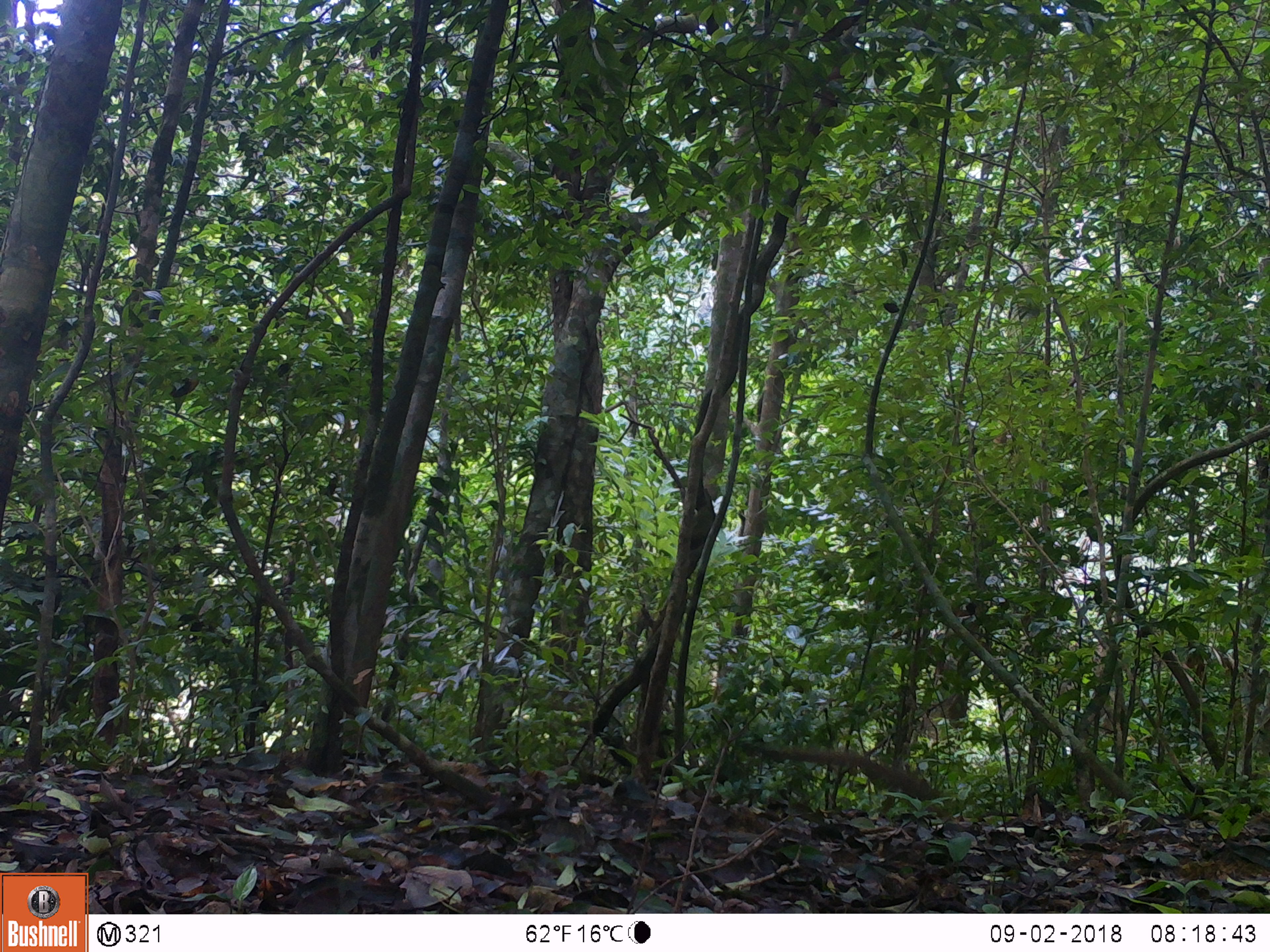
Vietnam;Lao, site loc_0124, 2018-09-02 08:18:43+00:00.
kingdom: Animalia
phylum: Chordata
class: Mammalia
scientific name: Mammalia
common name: mammal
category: unidentified small mammal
Unidentified small mammal (mammal) (Mammalia). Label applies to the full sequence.